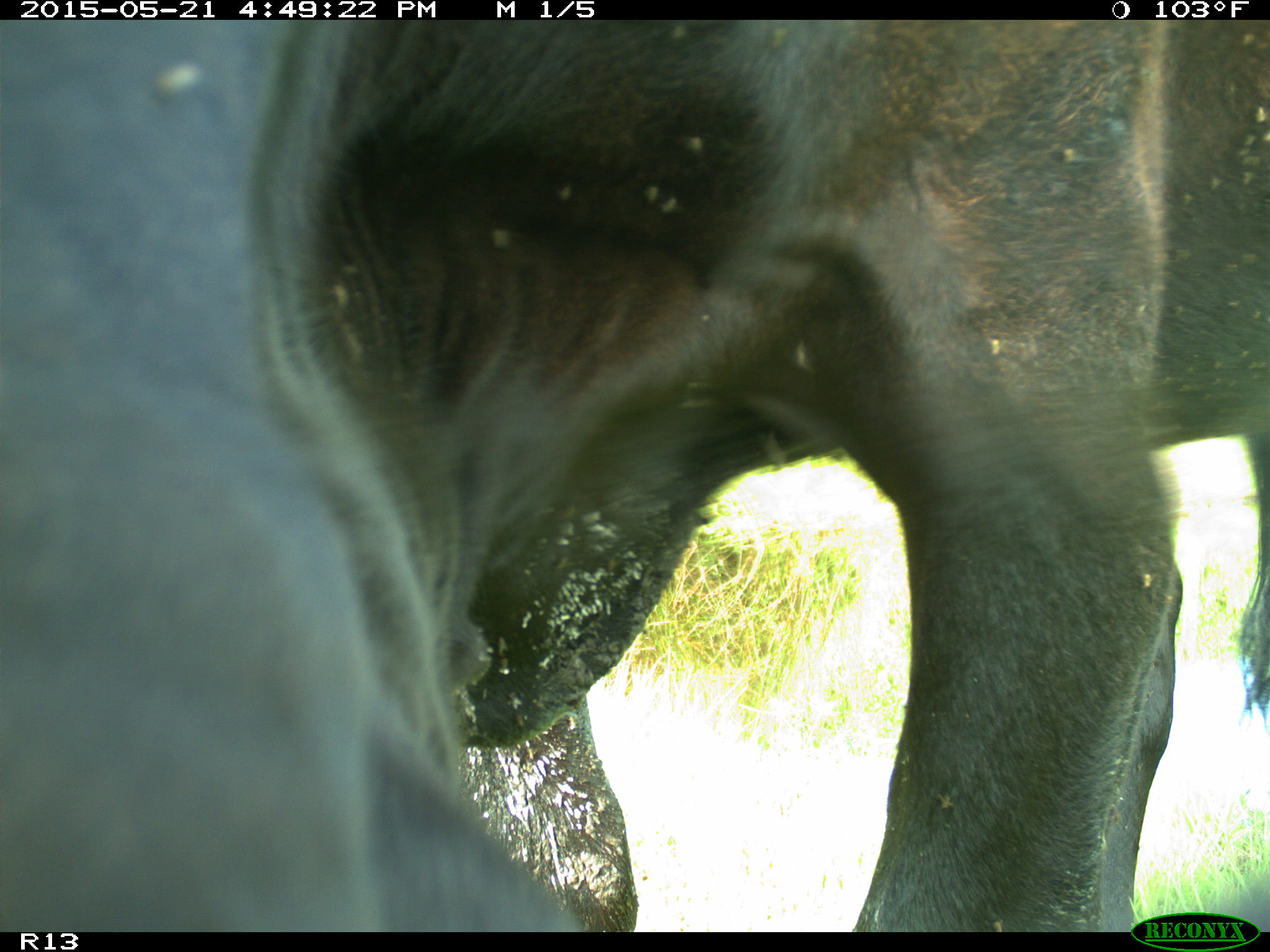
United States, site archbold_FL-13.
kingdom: Animalia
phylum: Chordata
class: Mammalia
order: Artiodactyla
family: Bovidae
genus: Bos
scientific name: Bos taurus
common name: domestic cow